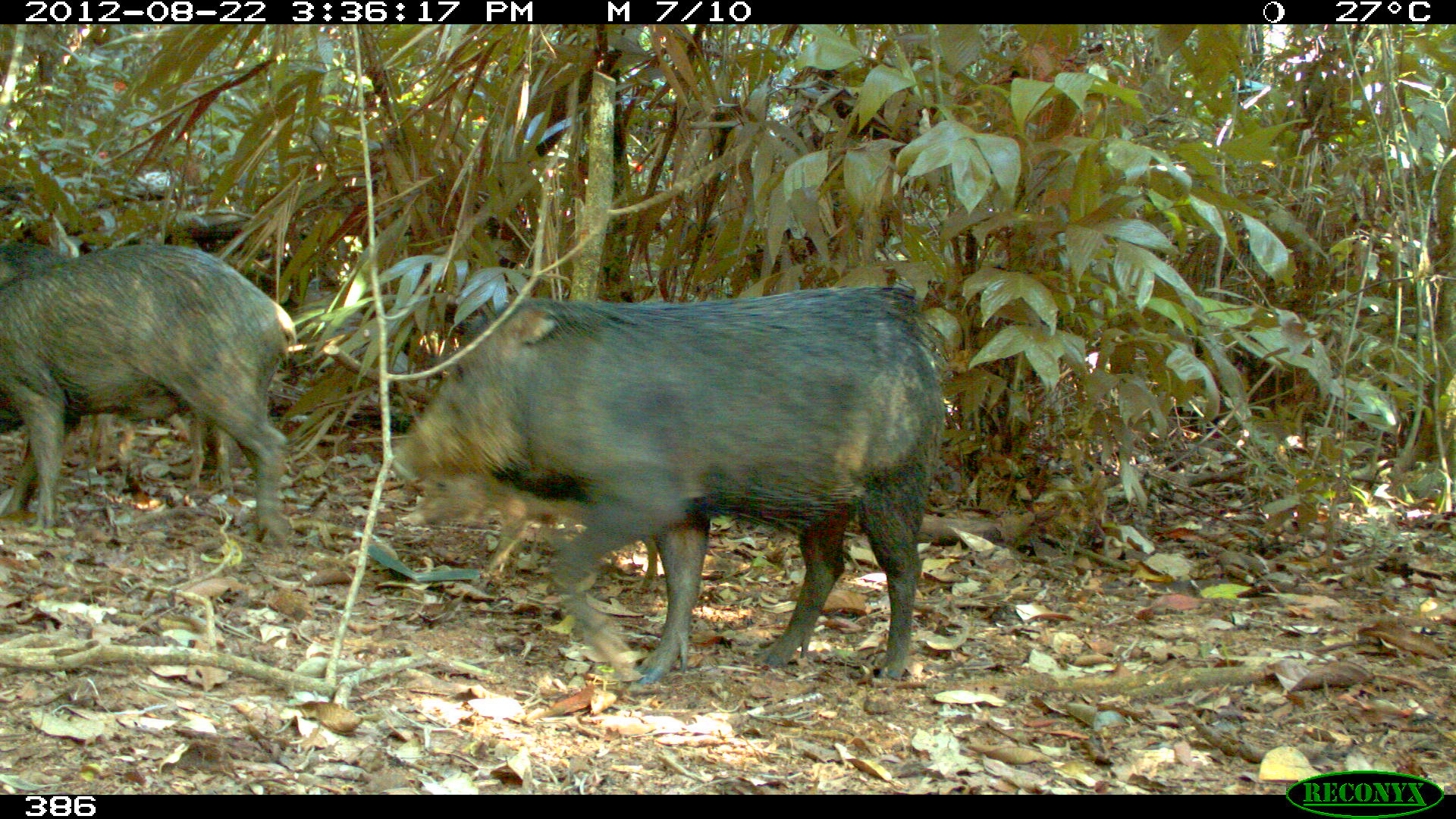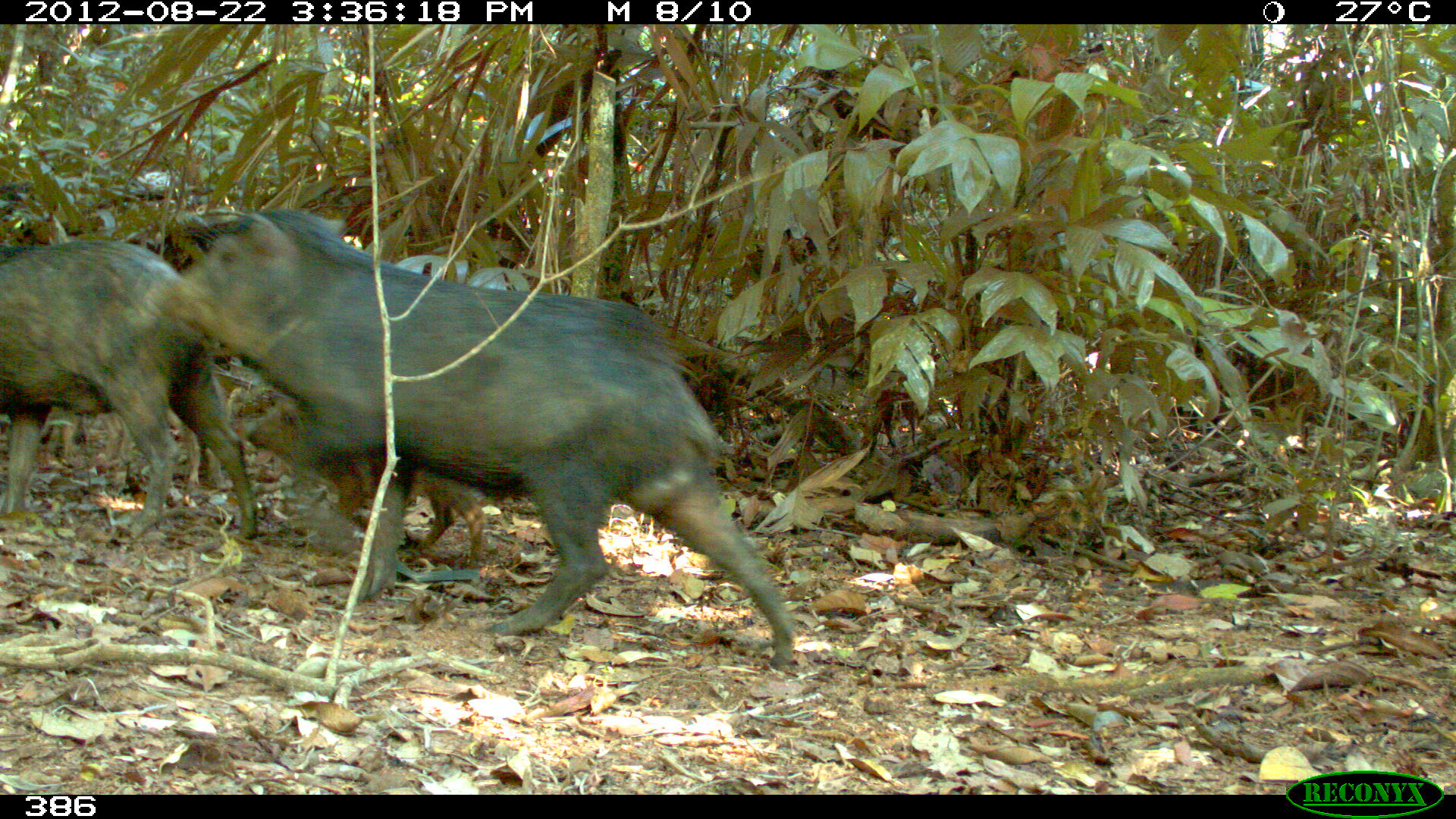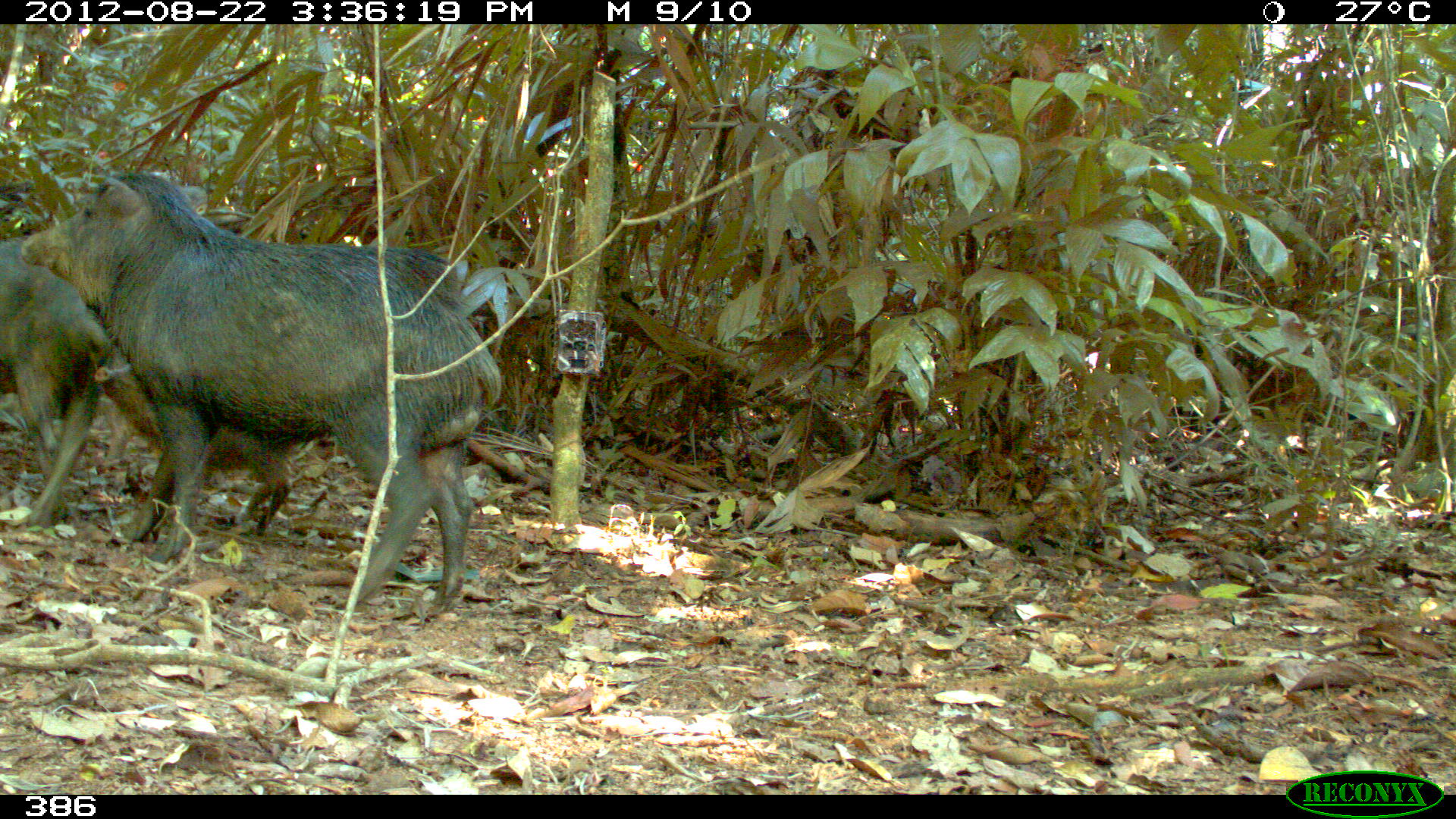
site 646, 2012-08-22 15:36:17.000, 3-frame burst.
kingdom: Animalia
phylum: Chordata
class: Mammalia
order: Artiodactyla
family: Tayassuidae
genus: Tayassu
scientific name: Tayassu pecari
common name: white-lipped peccary